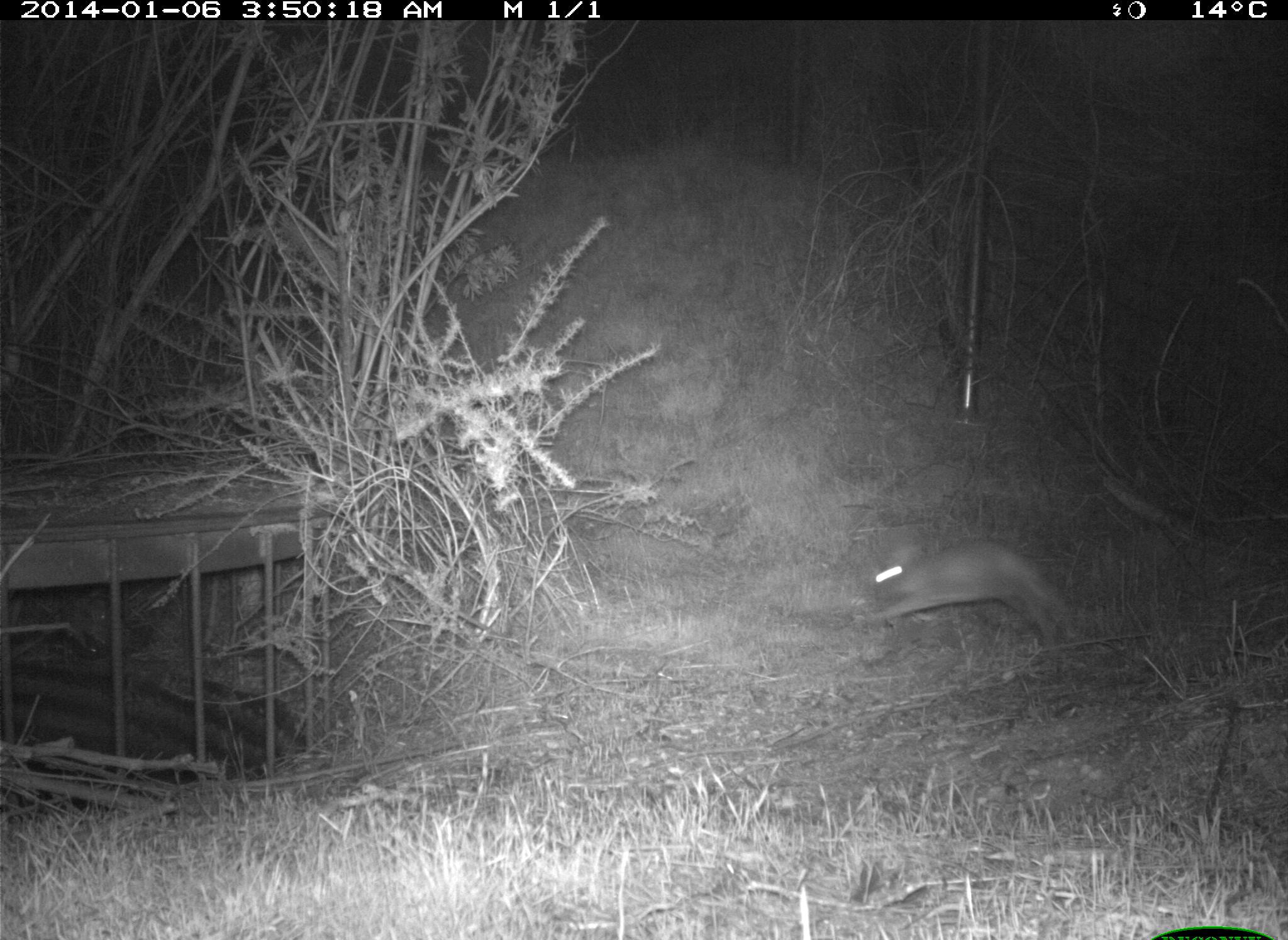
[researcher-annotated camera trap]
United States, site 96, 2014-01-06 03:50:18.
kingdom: Animalia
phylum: Chordata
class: Mammalia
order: Lagomorpha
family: Leporidae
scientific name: Leporidae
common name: rabbits and hares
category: rabbit